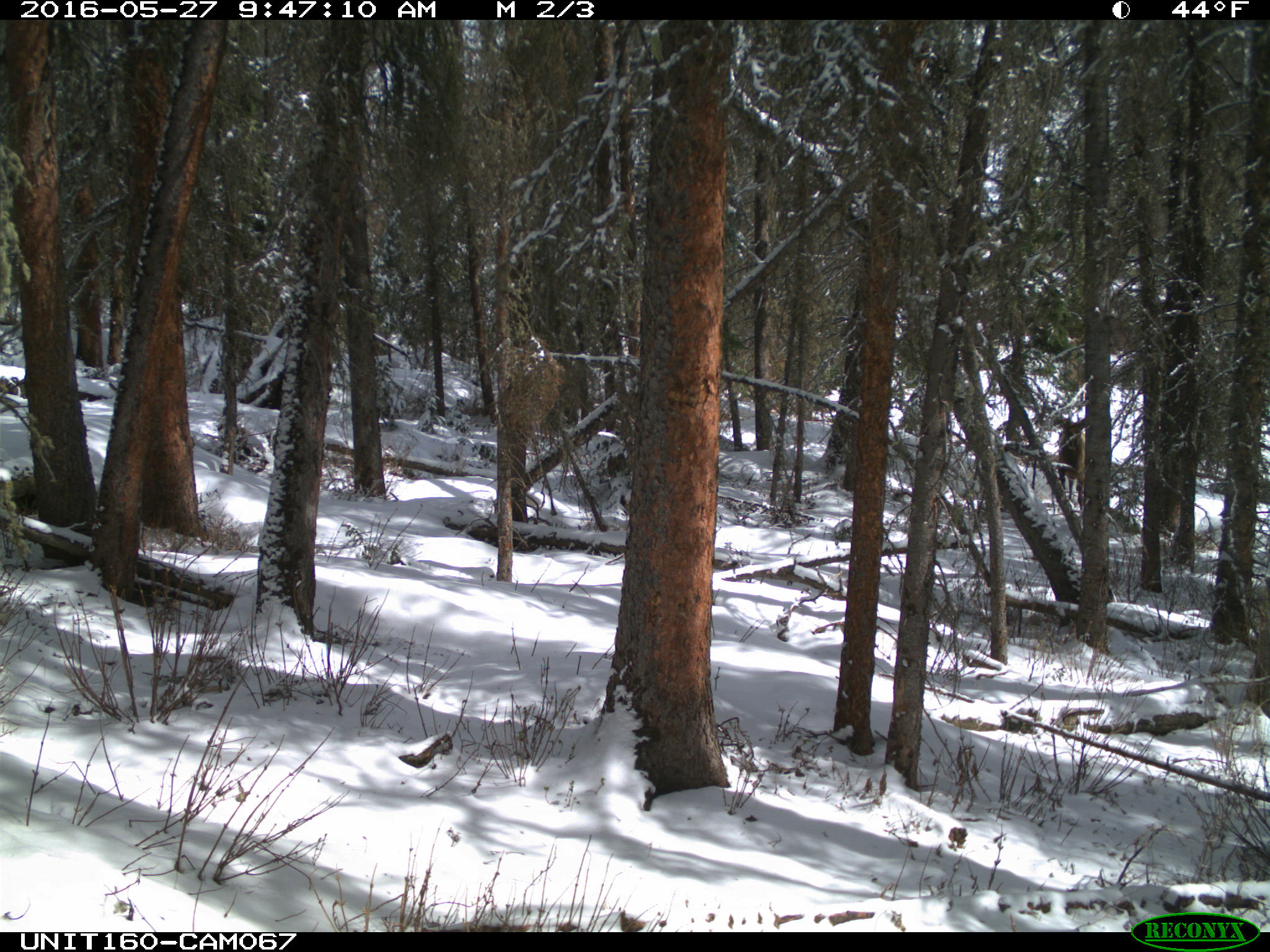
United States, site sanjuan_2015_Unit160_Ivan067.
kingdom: Animalia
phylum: Chordata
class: Mammalia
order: Artiodactyla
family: Cervidae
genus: Cervus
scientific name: Cervus elaphus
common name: red deer